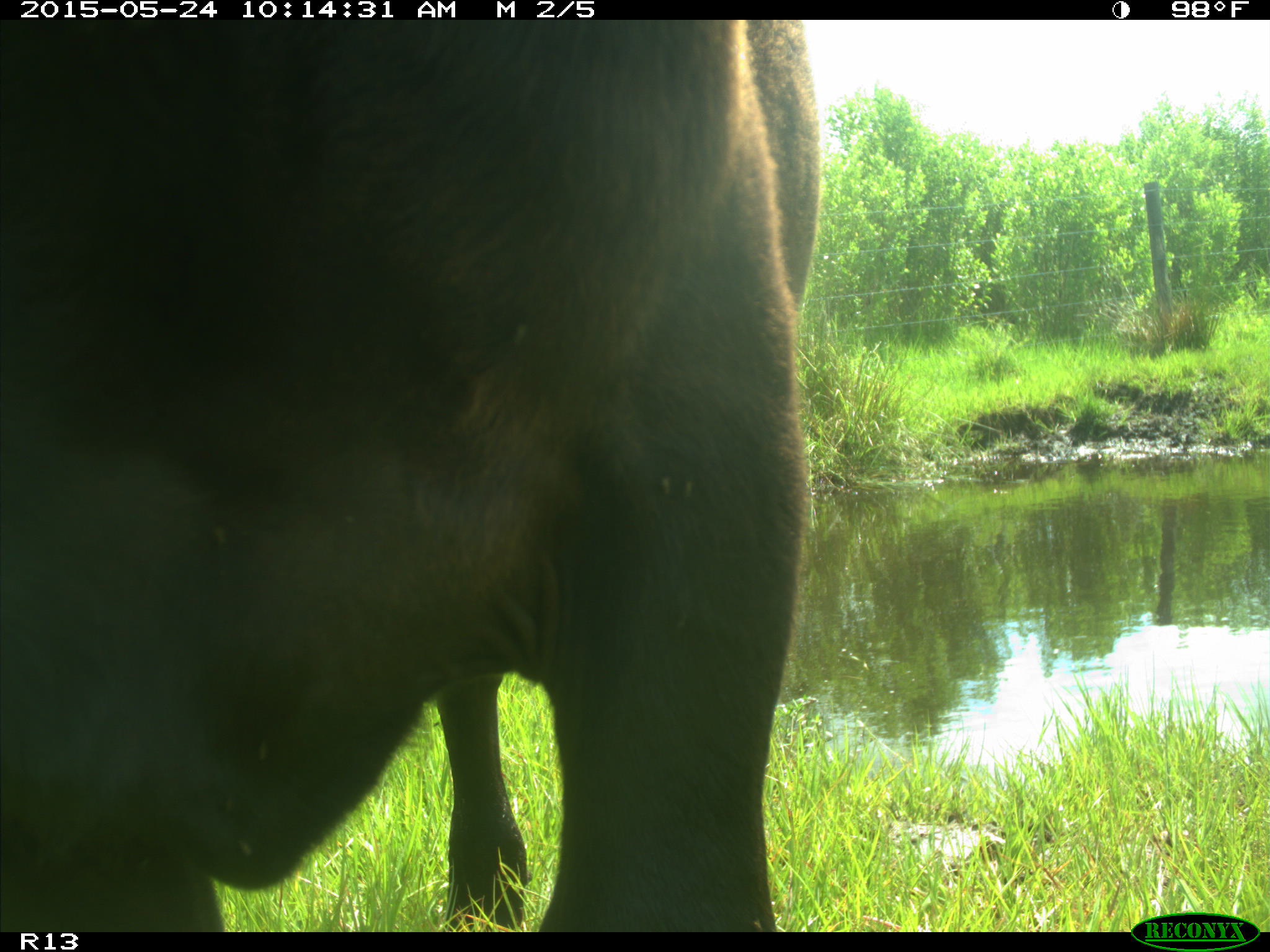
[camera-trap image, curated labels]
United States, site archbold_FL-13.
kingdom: Animalia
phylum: Chordata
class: Mammalia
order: Artiodactyla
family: Bovidae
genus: Bos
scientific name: Bos taurus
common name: domestic cow